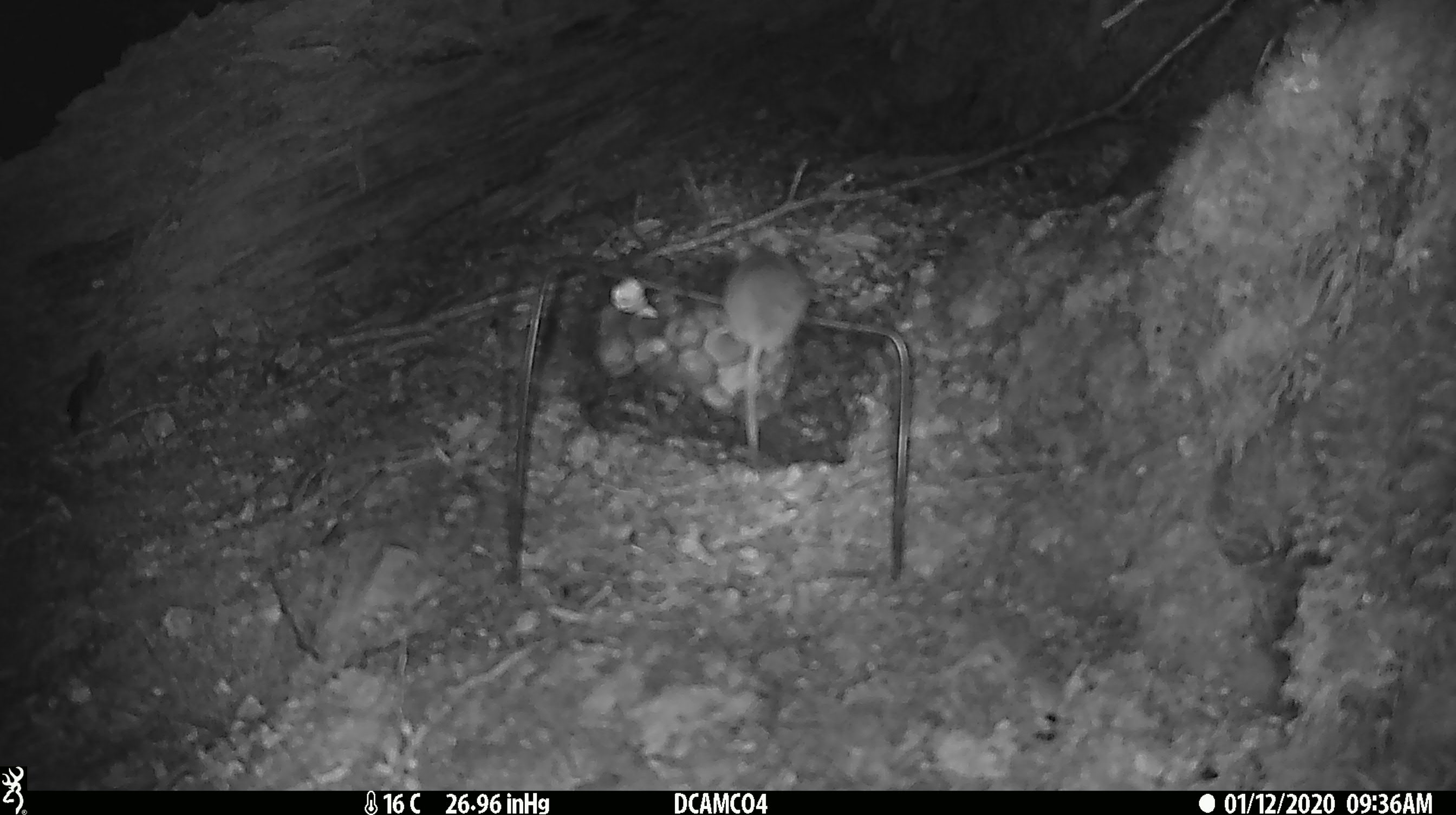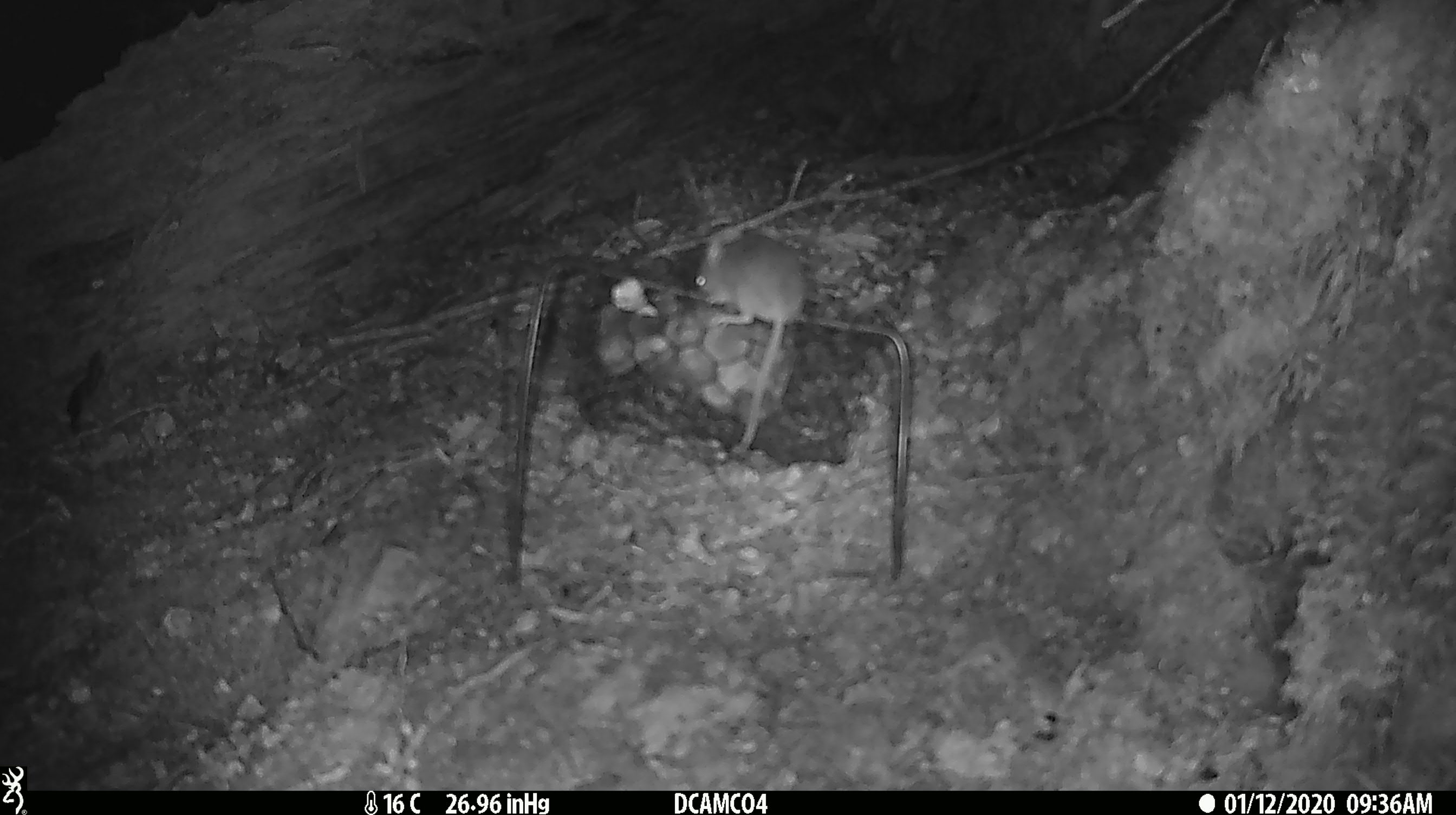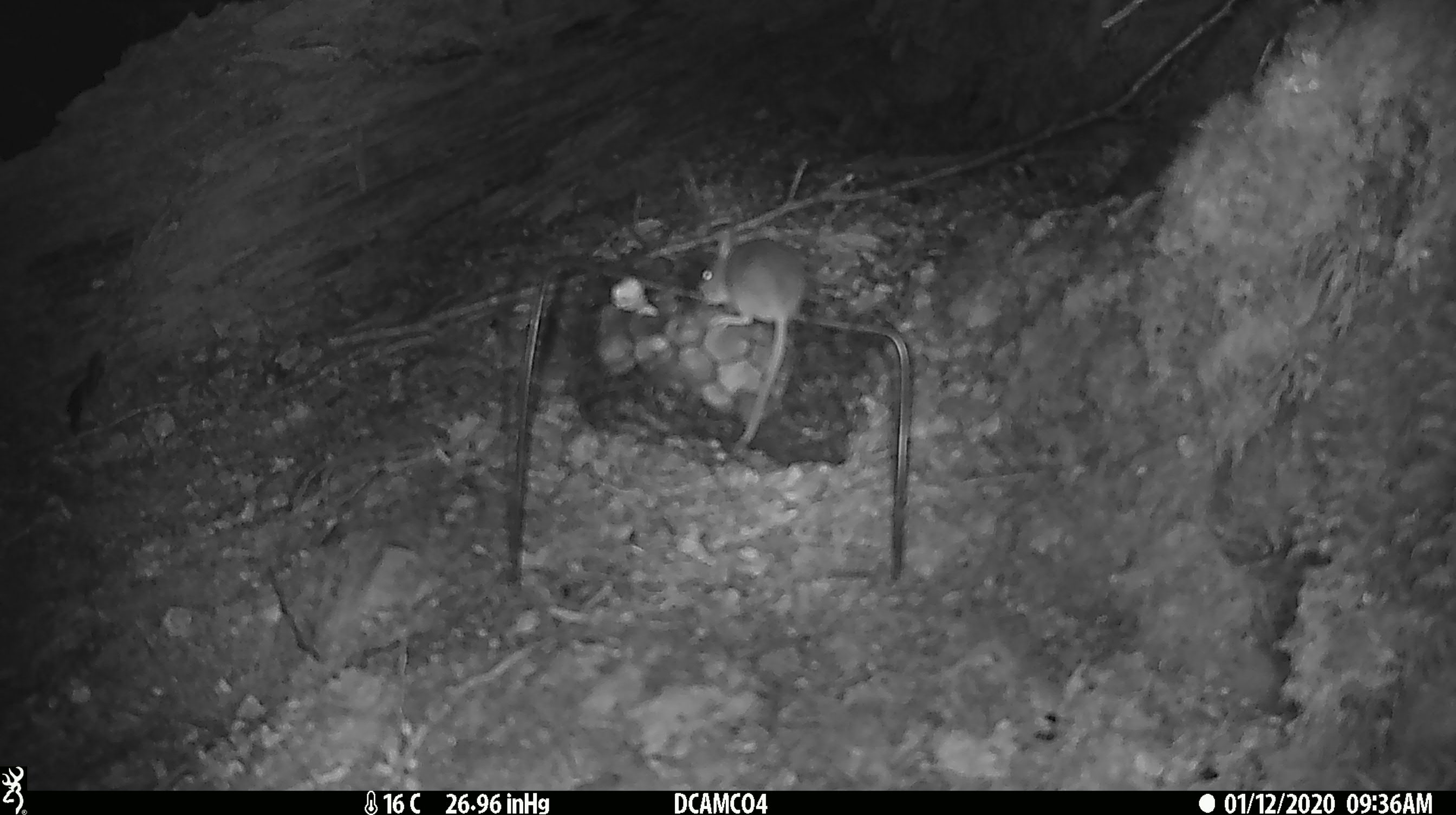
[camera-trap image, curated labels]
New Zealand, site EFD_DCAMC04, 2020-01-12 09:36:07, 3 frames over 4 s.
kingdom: Animalia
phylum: Chordata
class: Mammalia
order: Rodentia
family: Muridae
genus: Mus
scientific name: Mus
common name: mouse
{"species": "mouse (Mus)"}